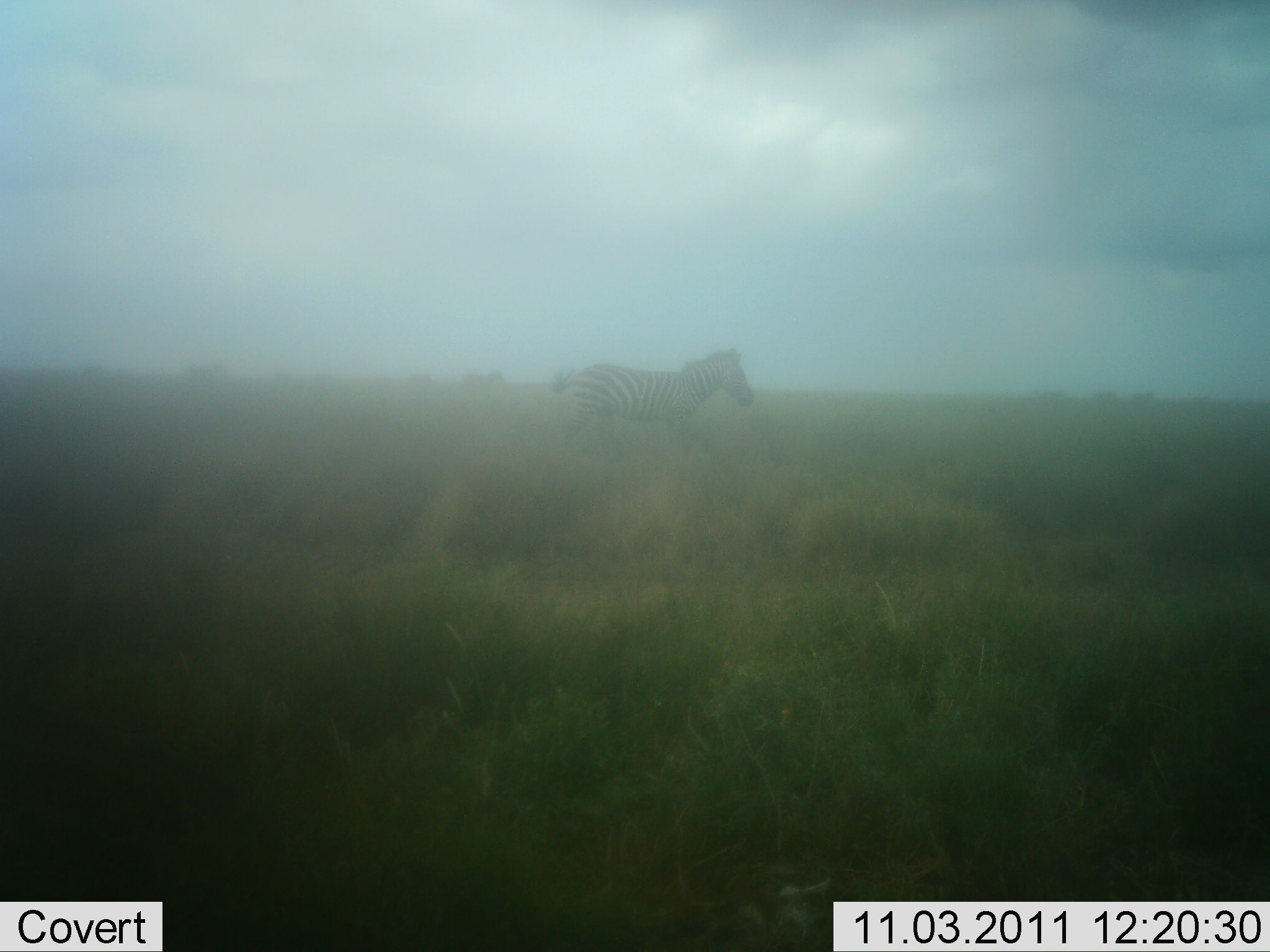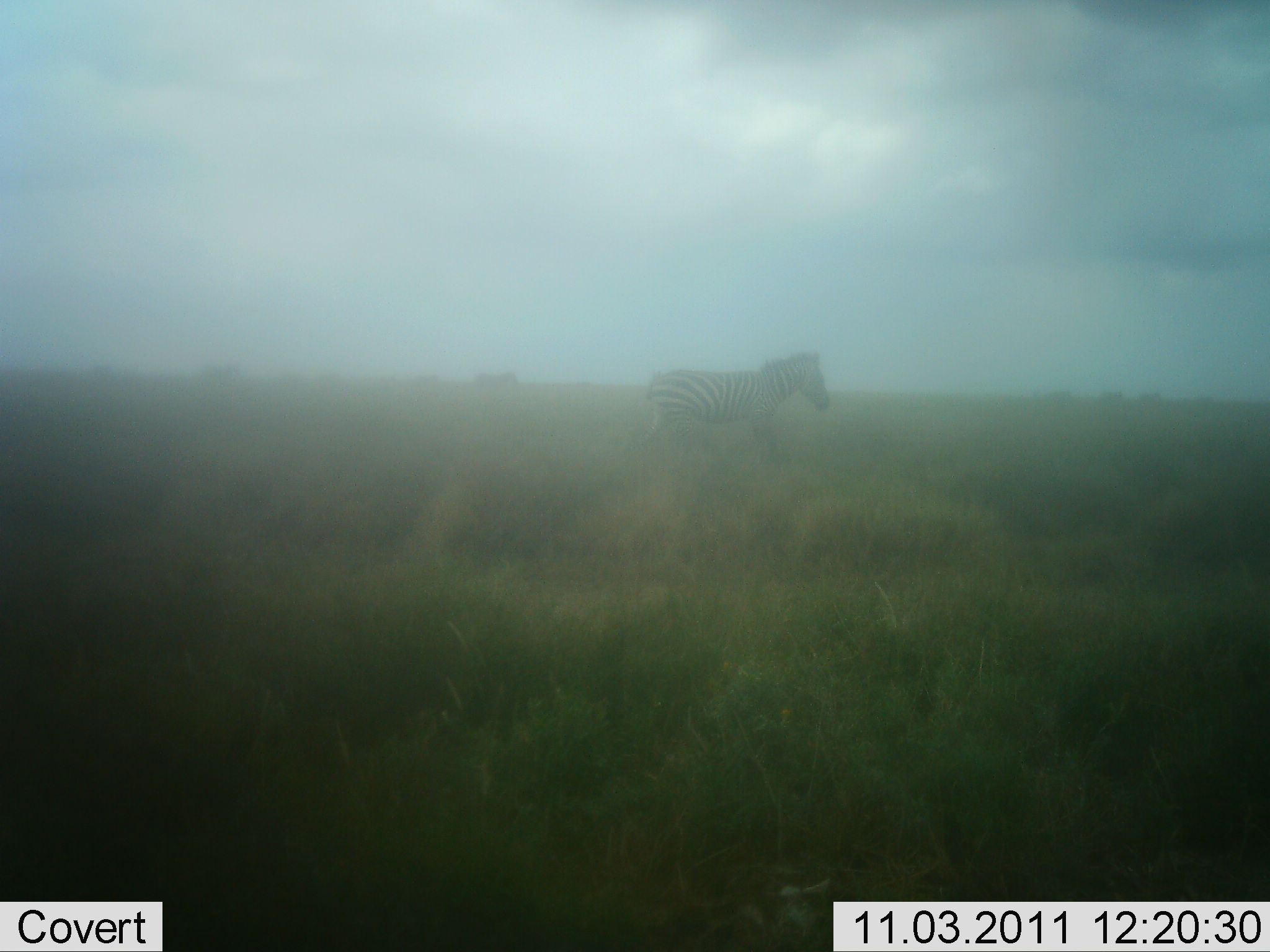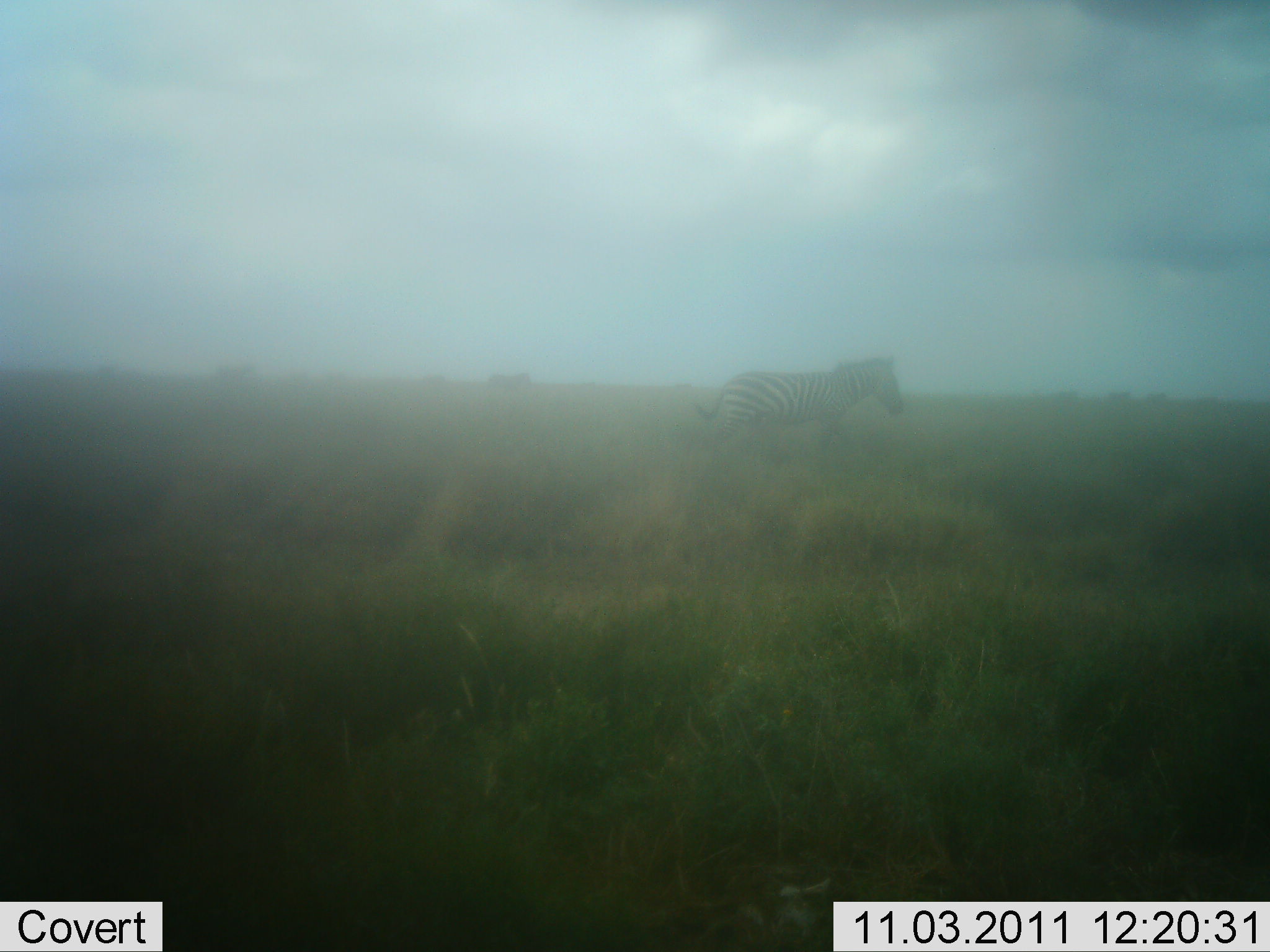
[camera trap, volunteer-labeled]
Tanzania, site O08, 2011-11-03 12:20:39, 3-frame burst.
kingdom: Animalia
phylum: Chordata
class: Mammalia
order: Perissodactyla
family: Equidae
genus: Equus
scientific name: Equus quagga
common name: plains zebra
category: zebra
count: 6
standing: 0%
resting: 0%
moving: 100%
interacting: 0%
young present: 0%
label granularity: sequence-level